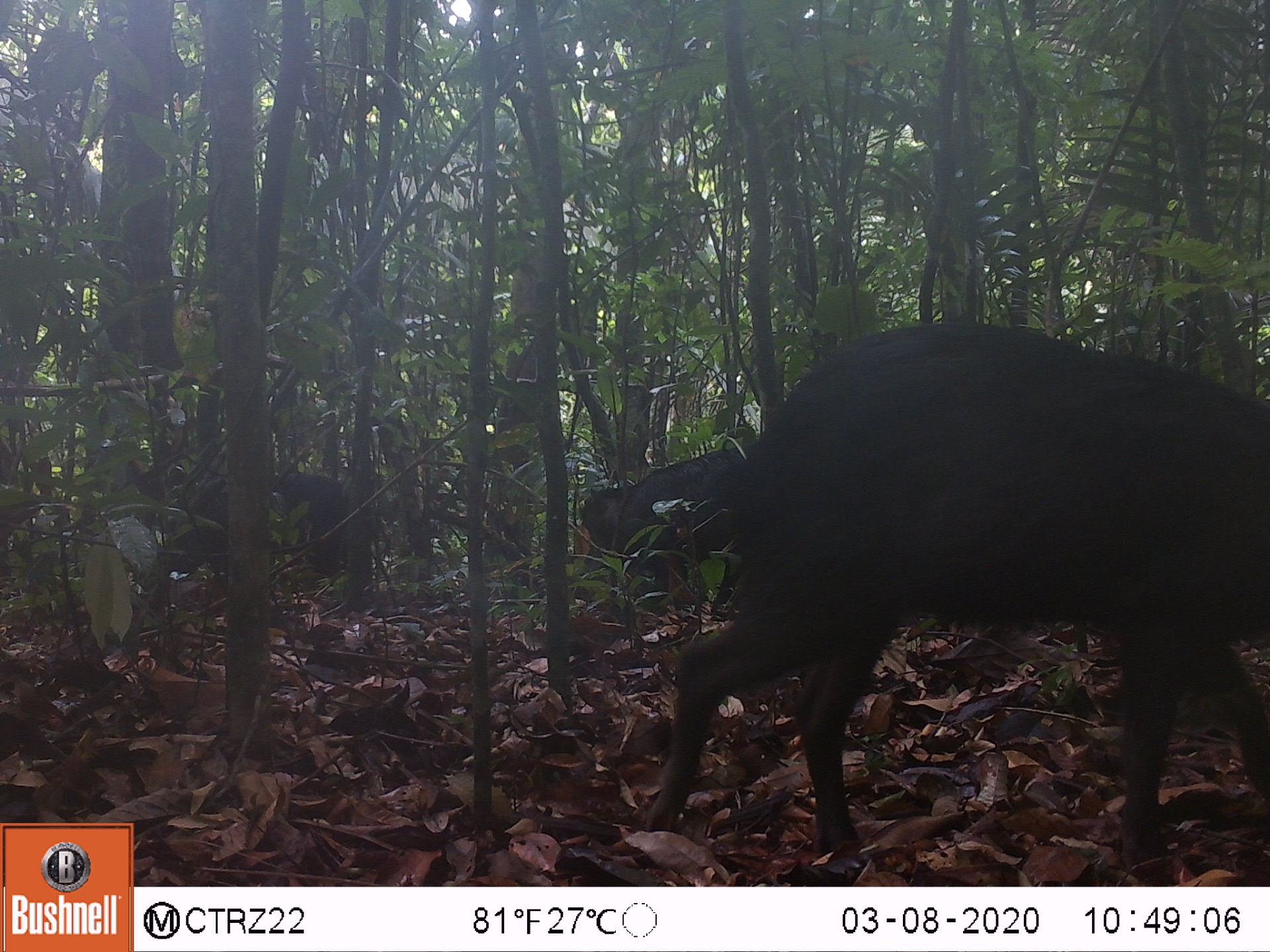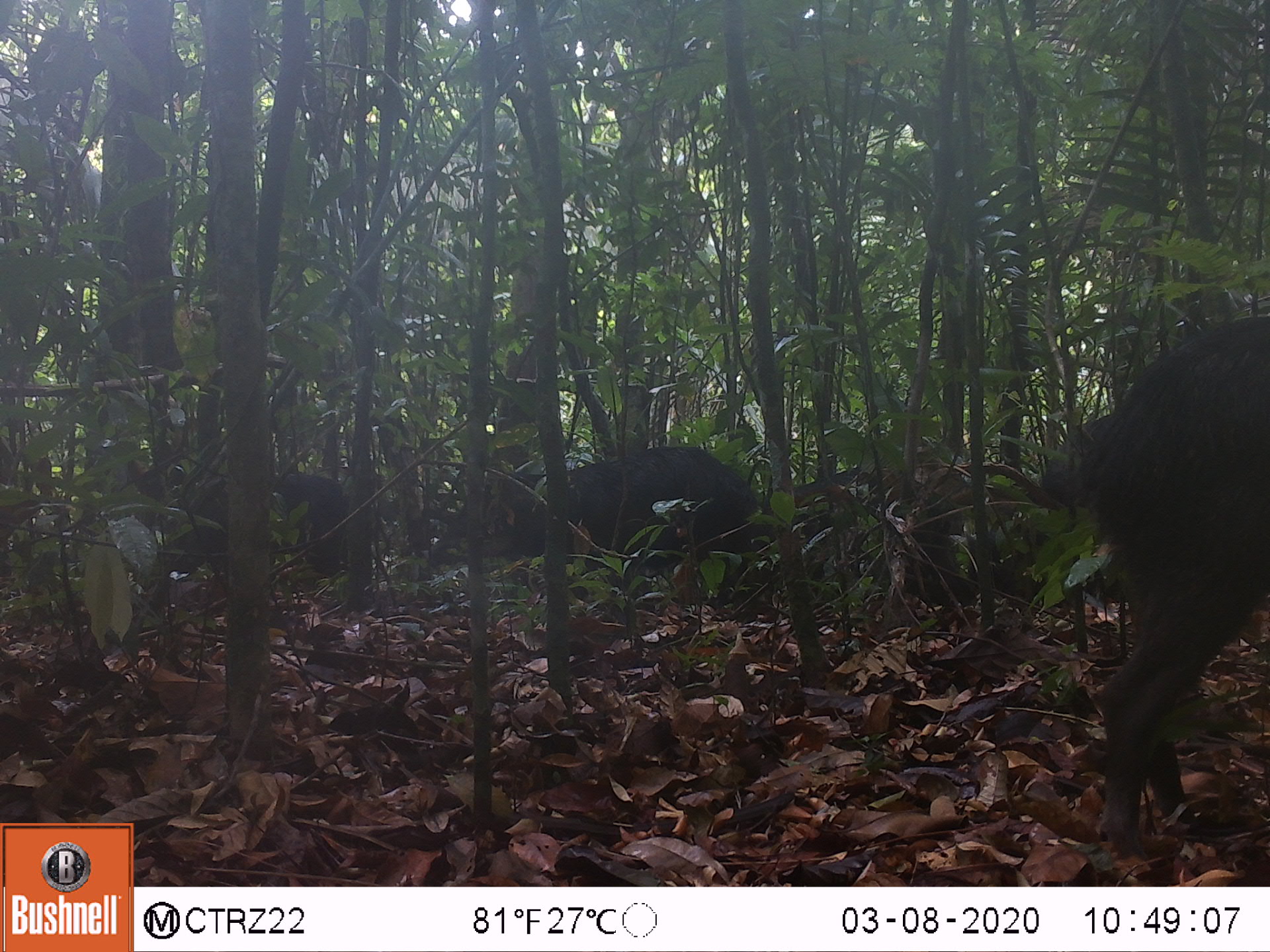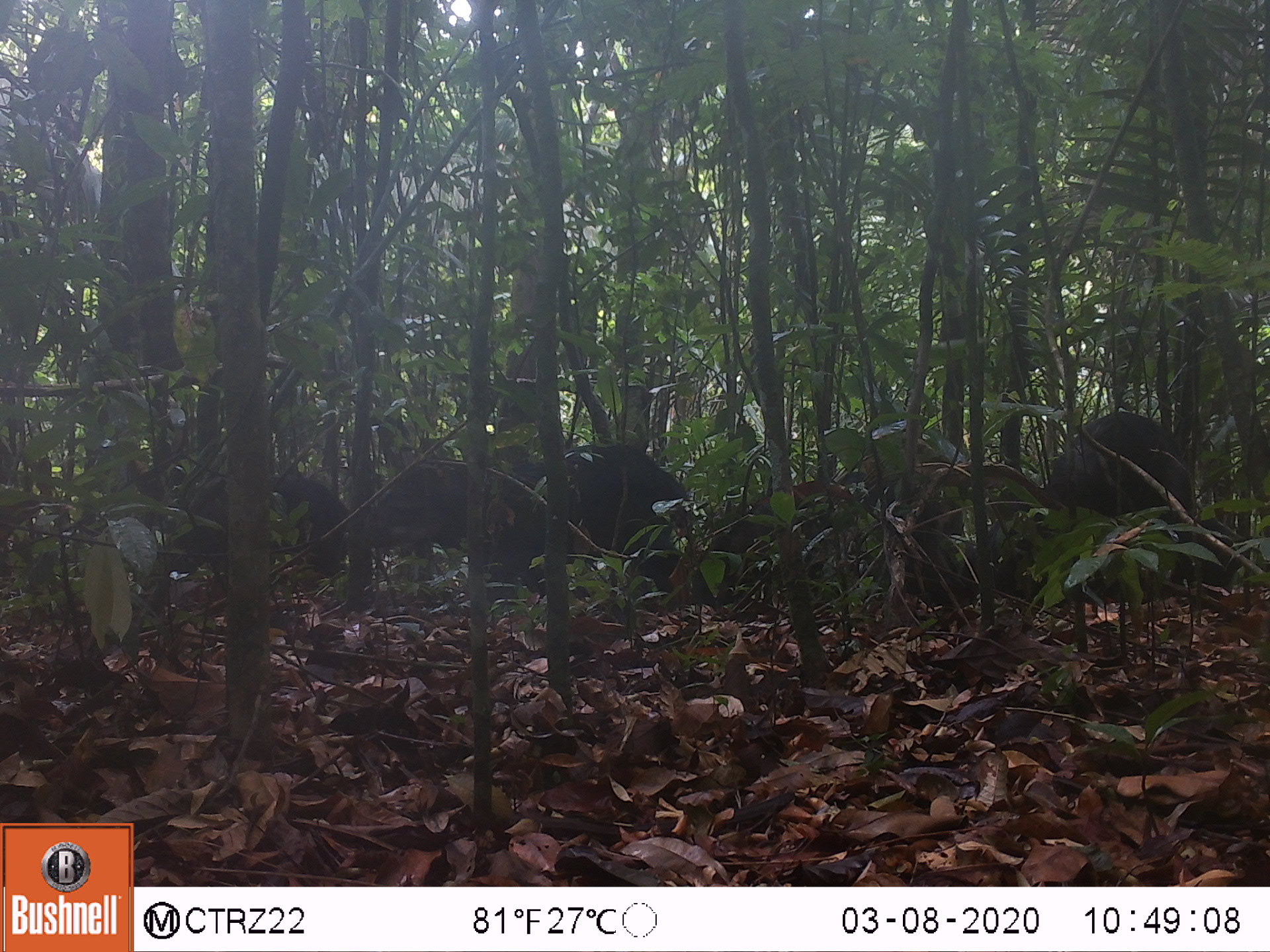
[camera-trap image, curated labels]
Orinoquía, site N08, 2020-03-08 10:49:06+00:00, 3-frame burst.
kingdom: Animalia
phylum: Chordata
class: Mammalia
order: Artiodactyla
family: Tayassuidae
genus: Tayassu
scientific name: Tayassu pecari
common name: white-lipped peccary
White-lipped peccary (Tayassu pecari).